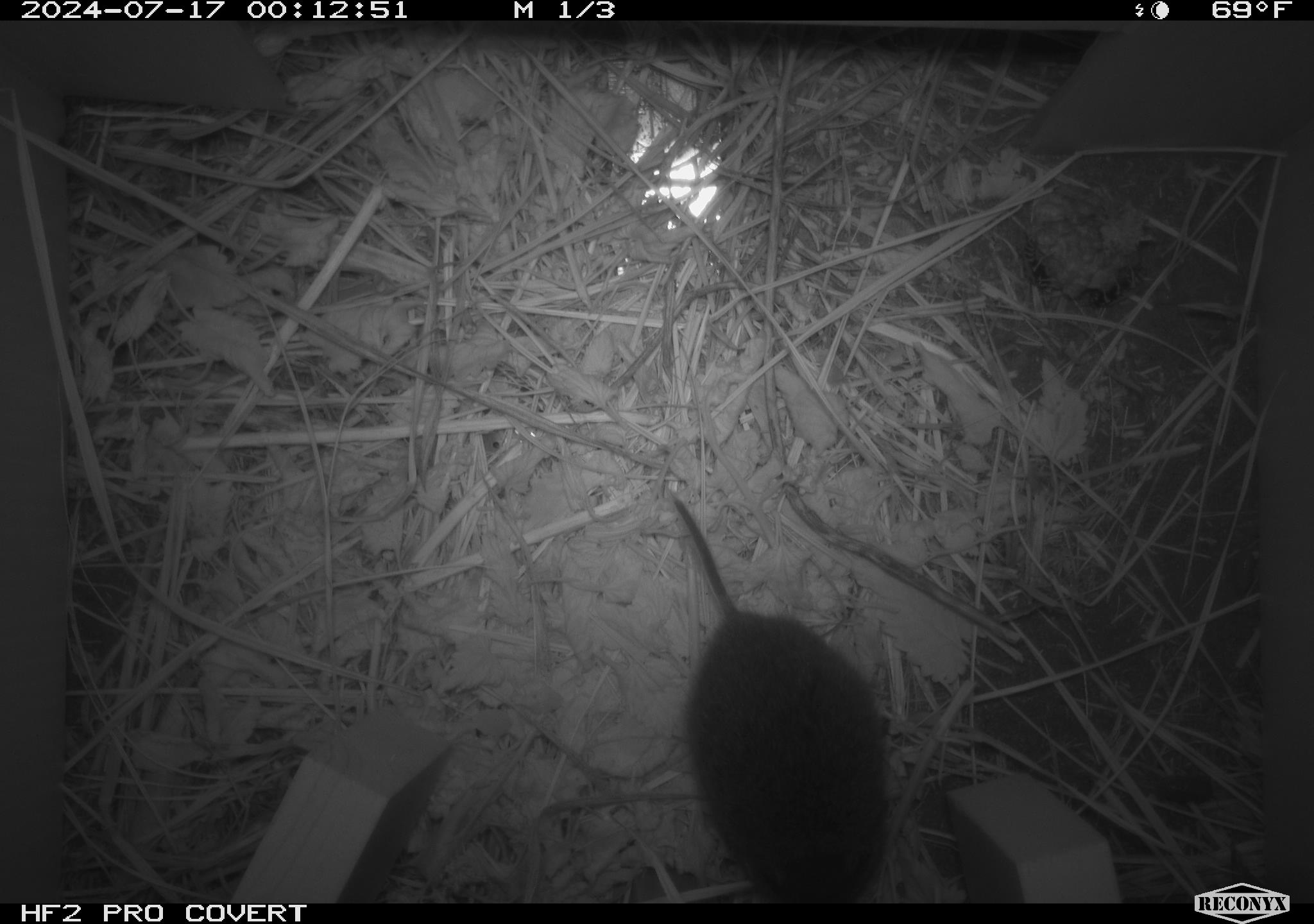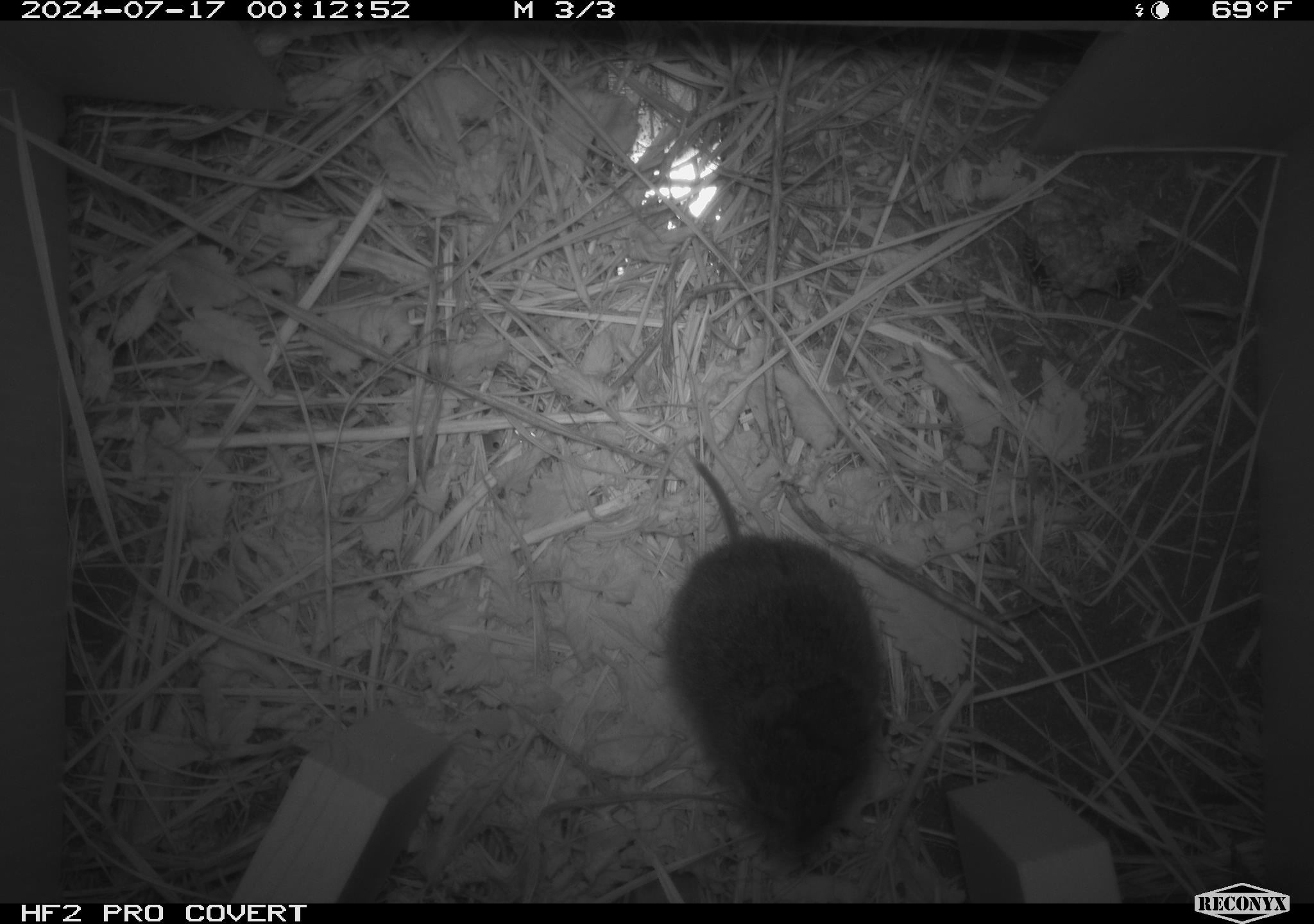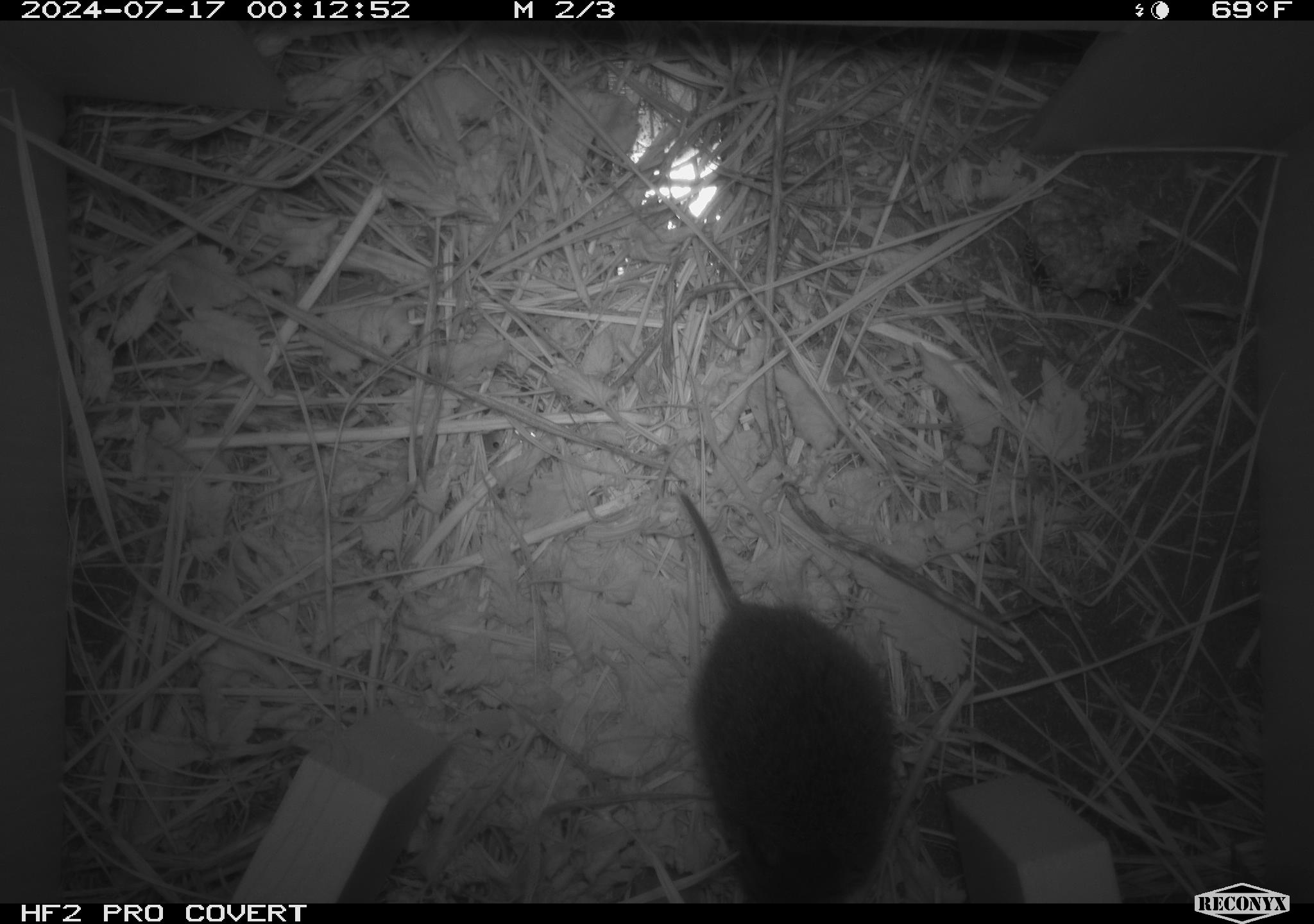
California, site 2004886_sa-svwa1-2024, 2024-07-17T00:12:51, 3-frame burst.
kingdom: Animalia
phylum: Arthropoda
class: Insecta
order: Hymenoptera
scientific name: Hymenoptera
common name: ants, bees, wasps, and sawflies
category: hymenoptera order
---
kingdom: Animalia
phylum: Chordata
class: Mammalia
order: Rodentia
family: Cricetidae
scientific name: Arvicolinae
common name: voles, lemmings, and muskrats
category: arvicolinae subfamily